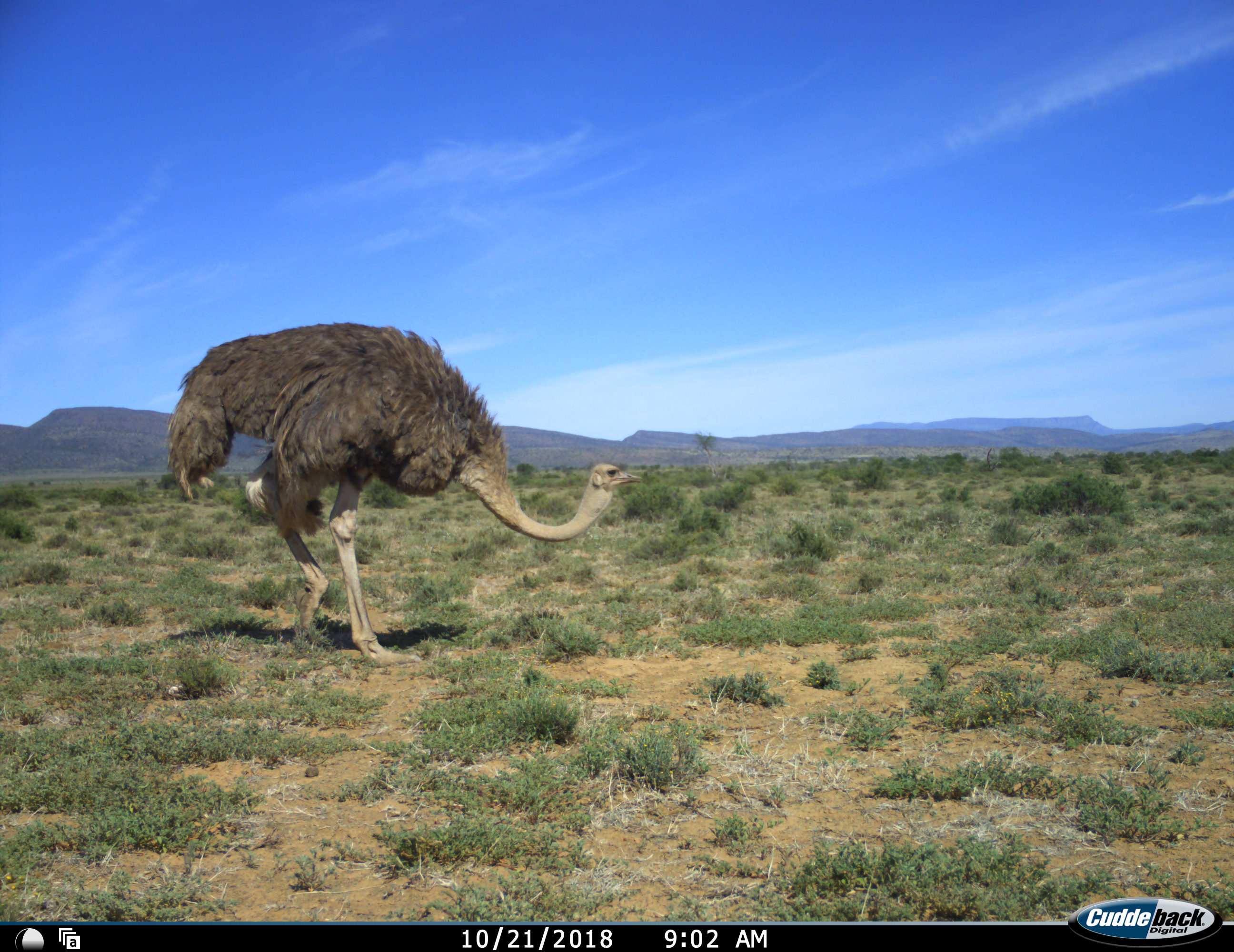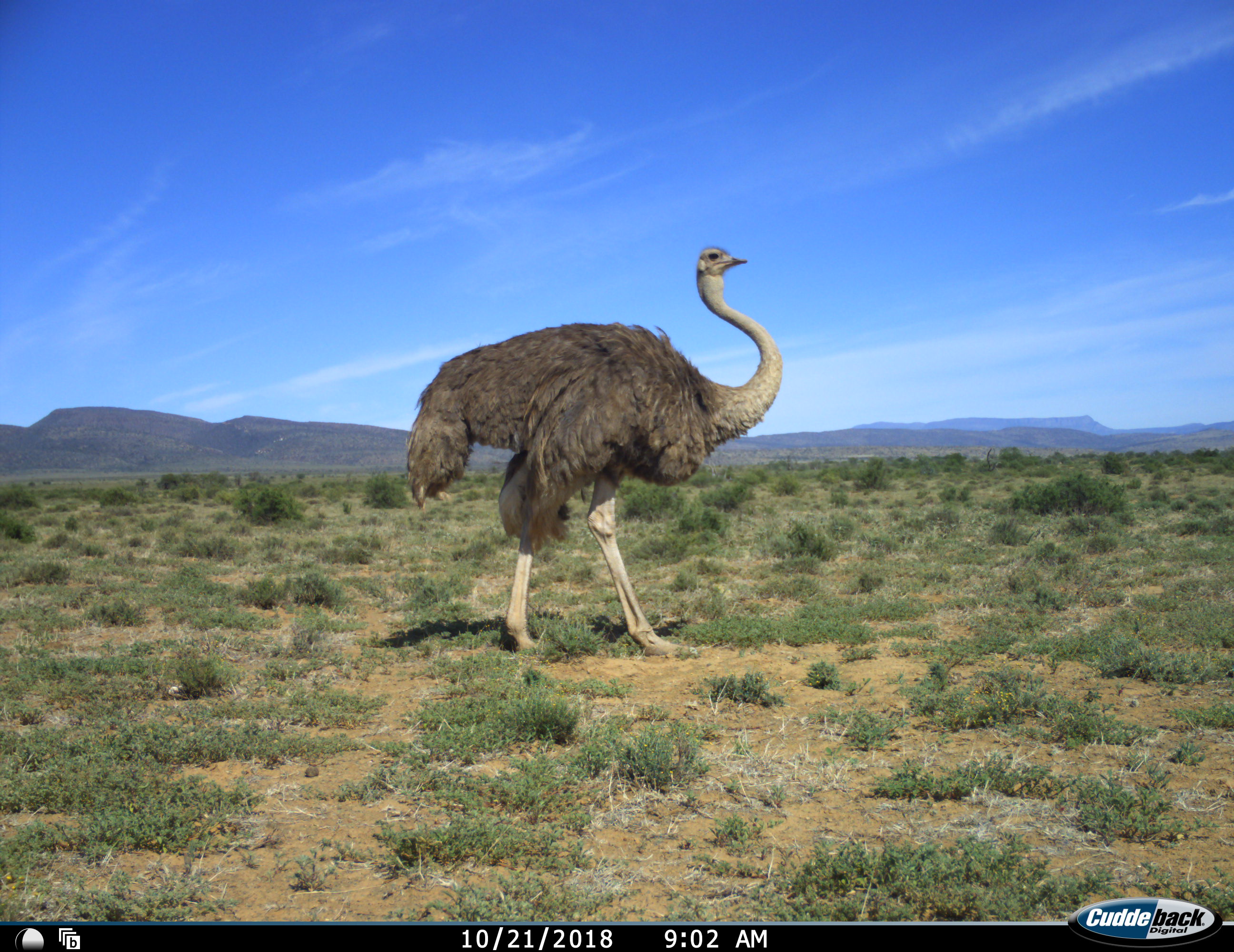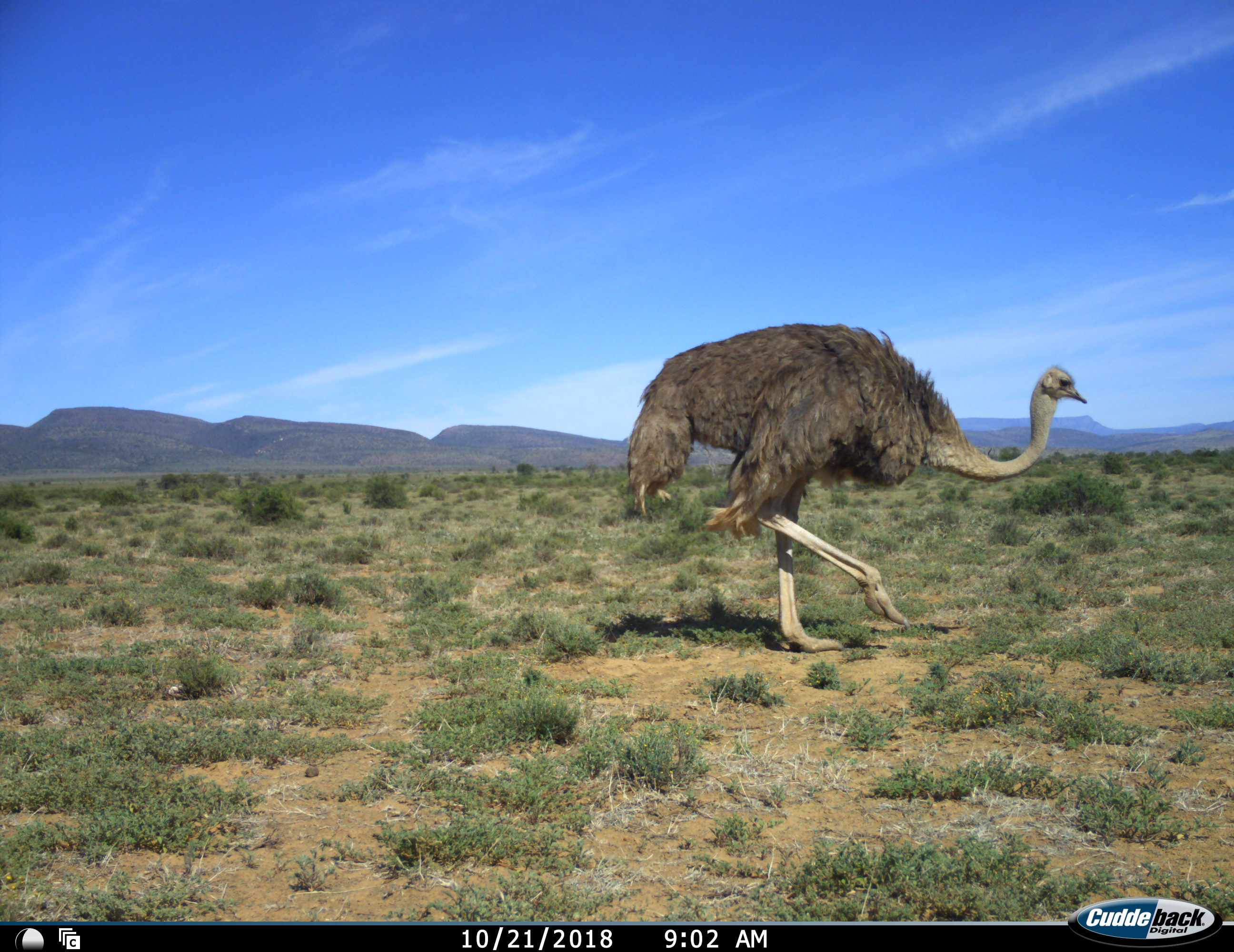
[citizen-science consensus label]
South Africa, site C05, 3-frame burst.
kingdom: Animalia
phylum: Chordata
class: Aves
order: Struthioniformes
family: Struthionidae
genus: Struthio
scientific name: Struthio camelus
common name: ostrich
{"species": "ostrich (Struthio camelus)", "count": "1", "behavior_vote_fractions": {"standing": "0%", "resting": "0%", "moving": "100%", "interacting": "0%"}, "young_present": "0%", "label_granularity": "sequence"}